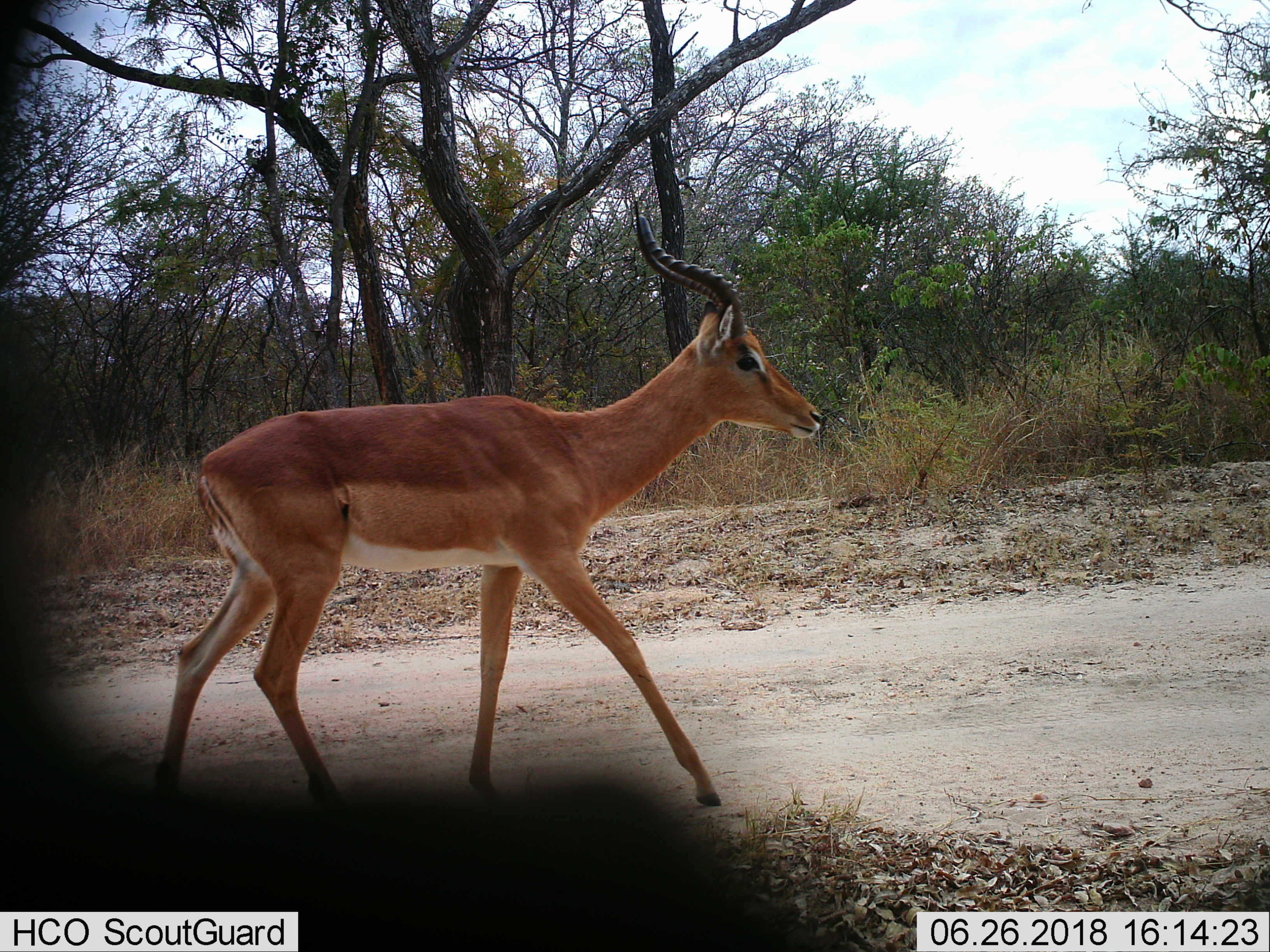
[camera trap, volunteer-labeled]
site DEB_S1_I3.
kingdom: Animalia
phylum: Chordata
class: Mammalia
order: Artiodactyla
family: Bovidae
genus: Aepyceros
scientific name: Aepyceros melampus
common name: impala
Impala (Aepyceros melampus), count 1. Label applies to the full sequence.